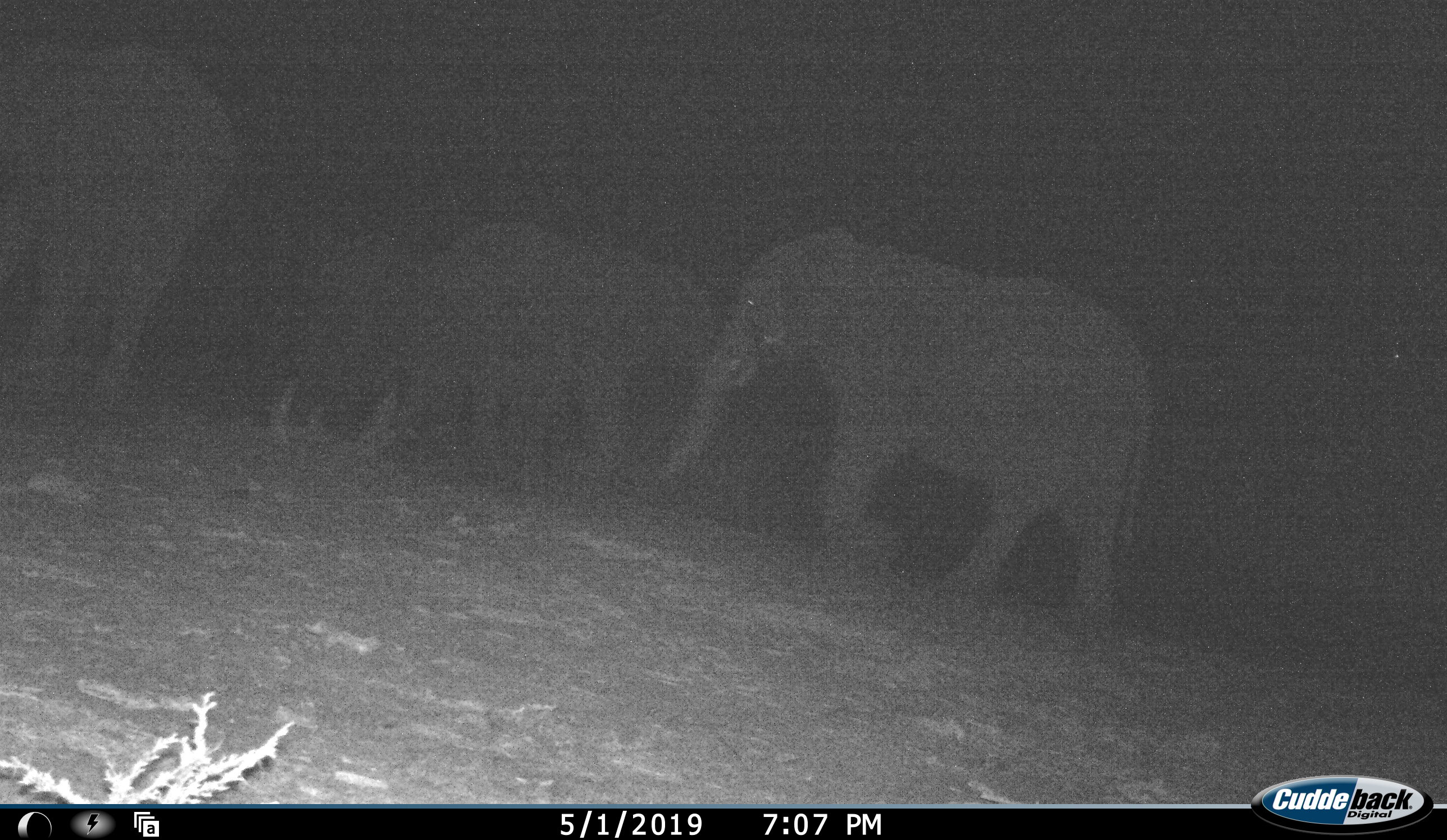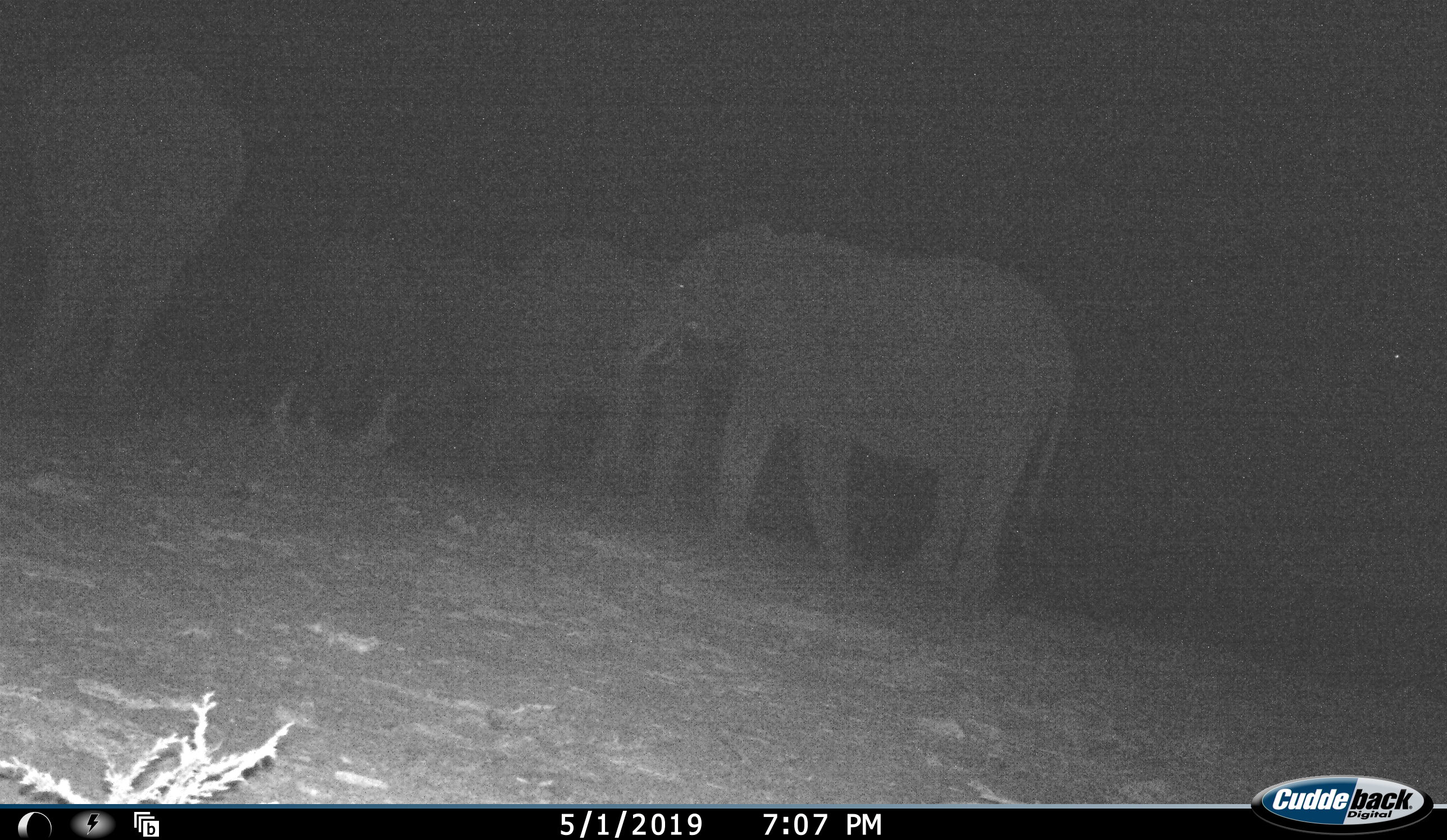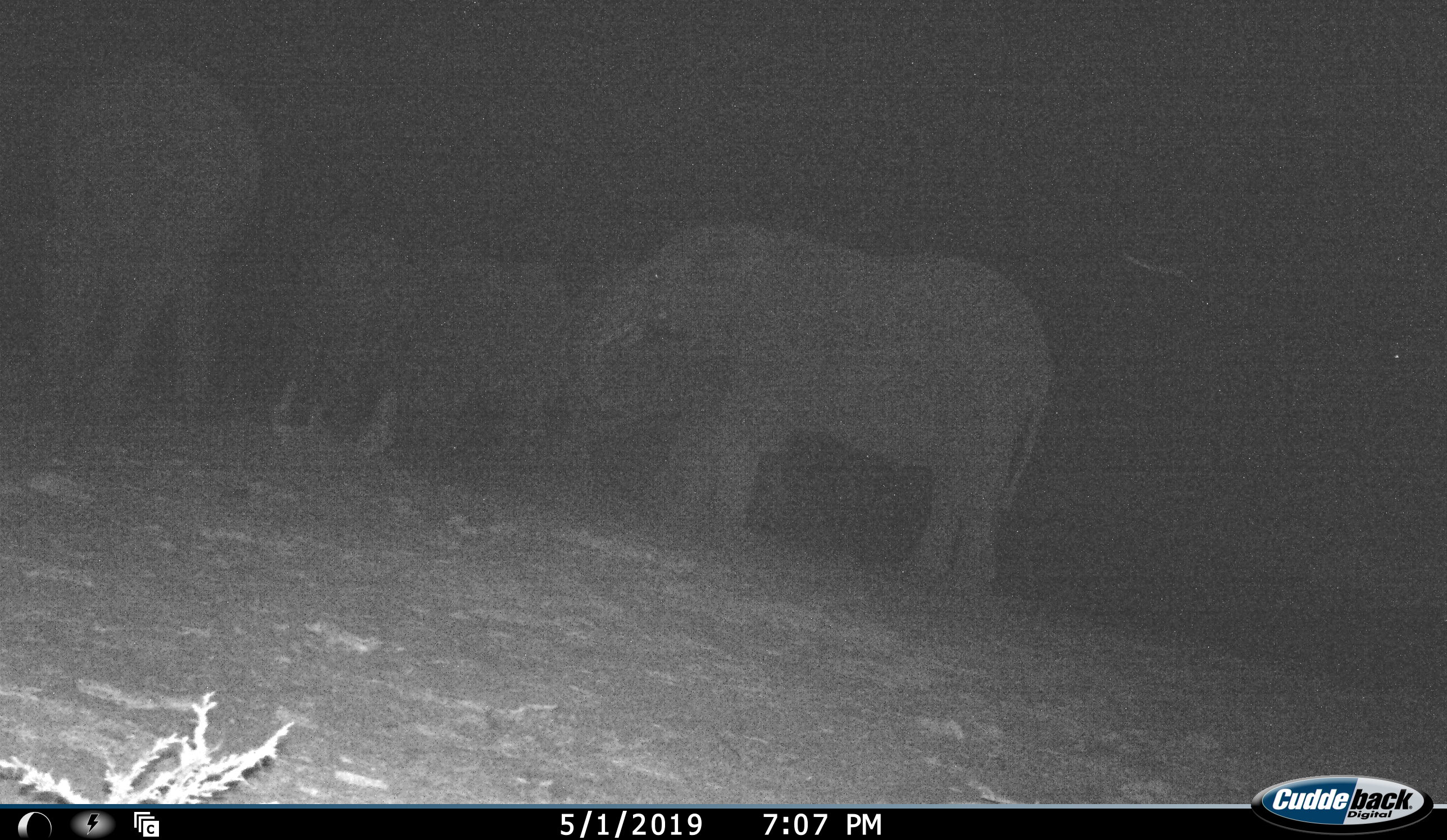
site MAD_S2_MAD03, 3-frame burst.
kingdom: Animalia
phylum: Chordata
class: Mammalia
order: Proboscidea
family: Elephantidae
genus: Loxodonta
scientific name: Loxodonta africana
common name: african bush elephant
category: elephant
Elephant (african bush elephant) (Loxodonta africana), count 4. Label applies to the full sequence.